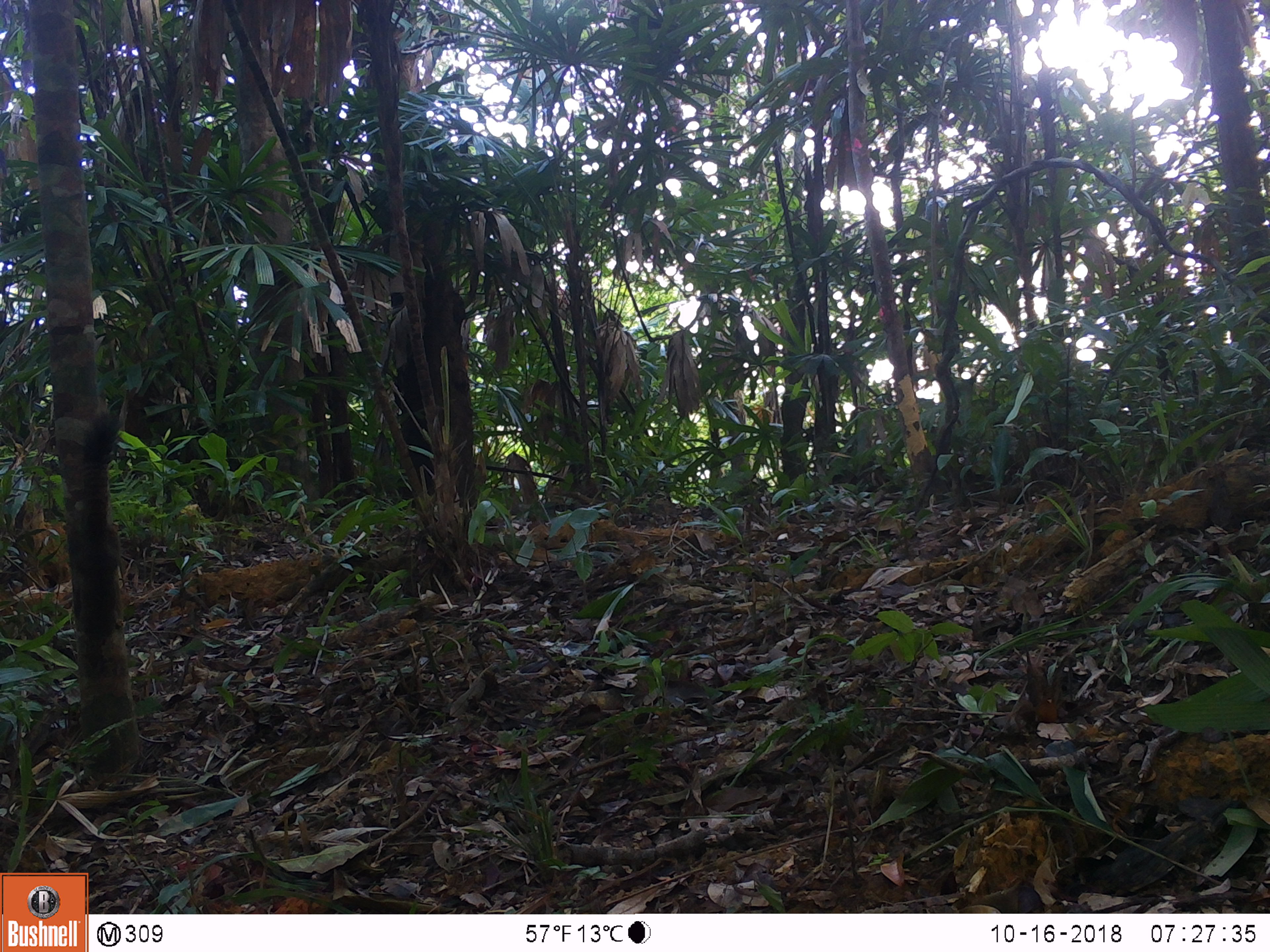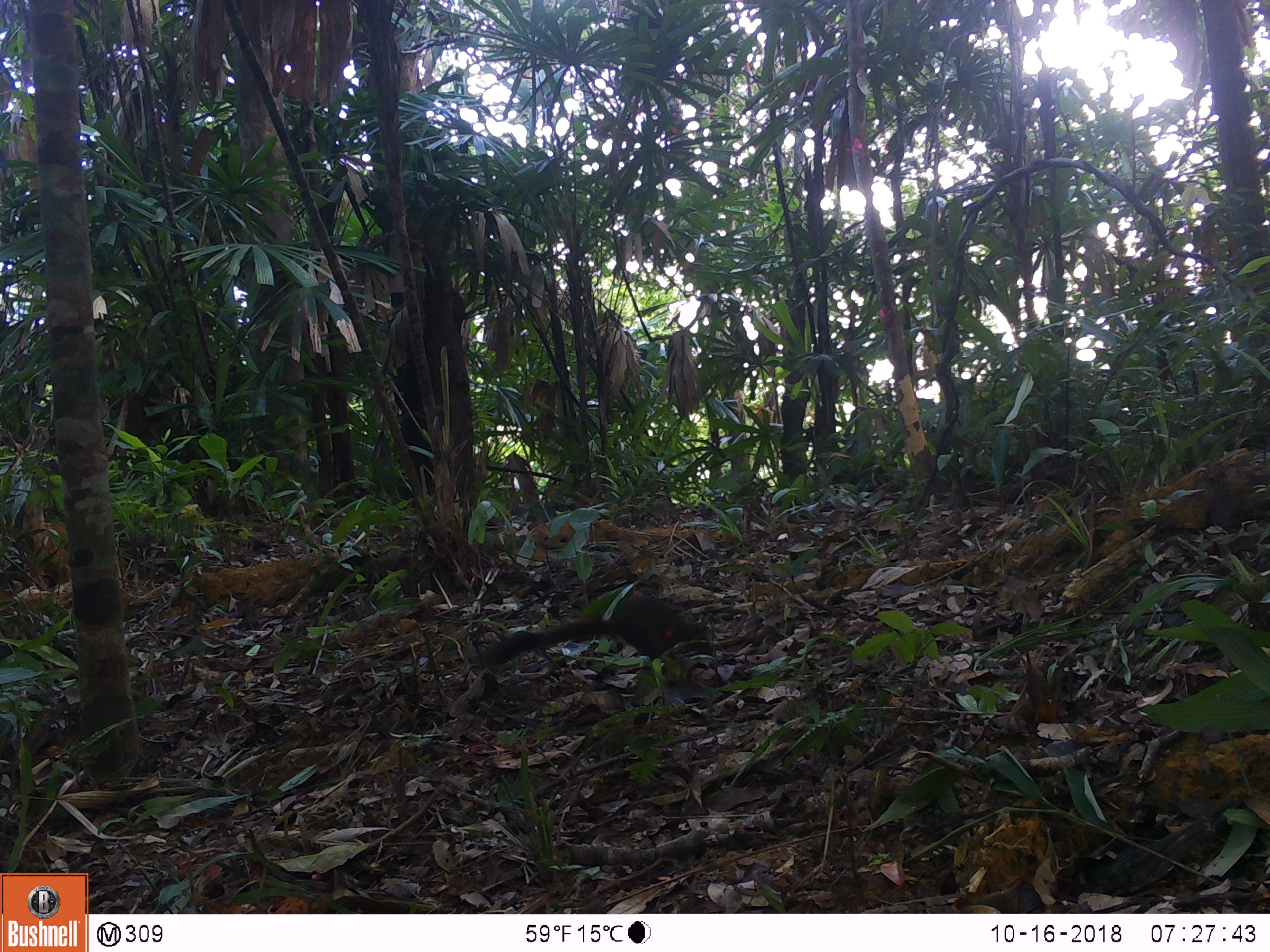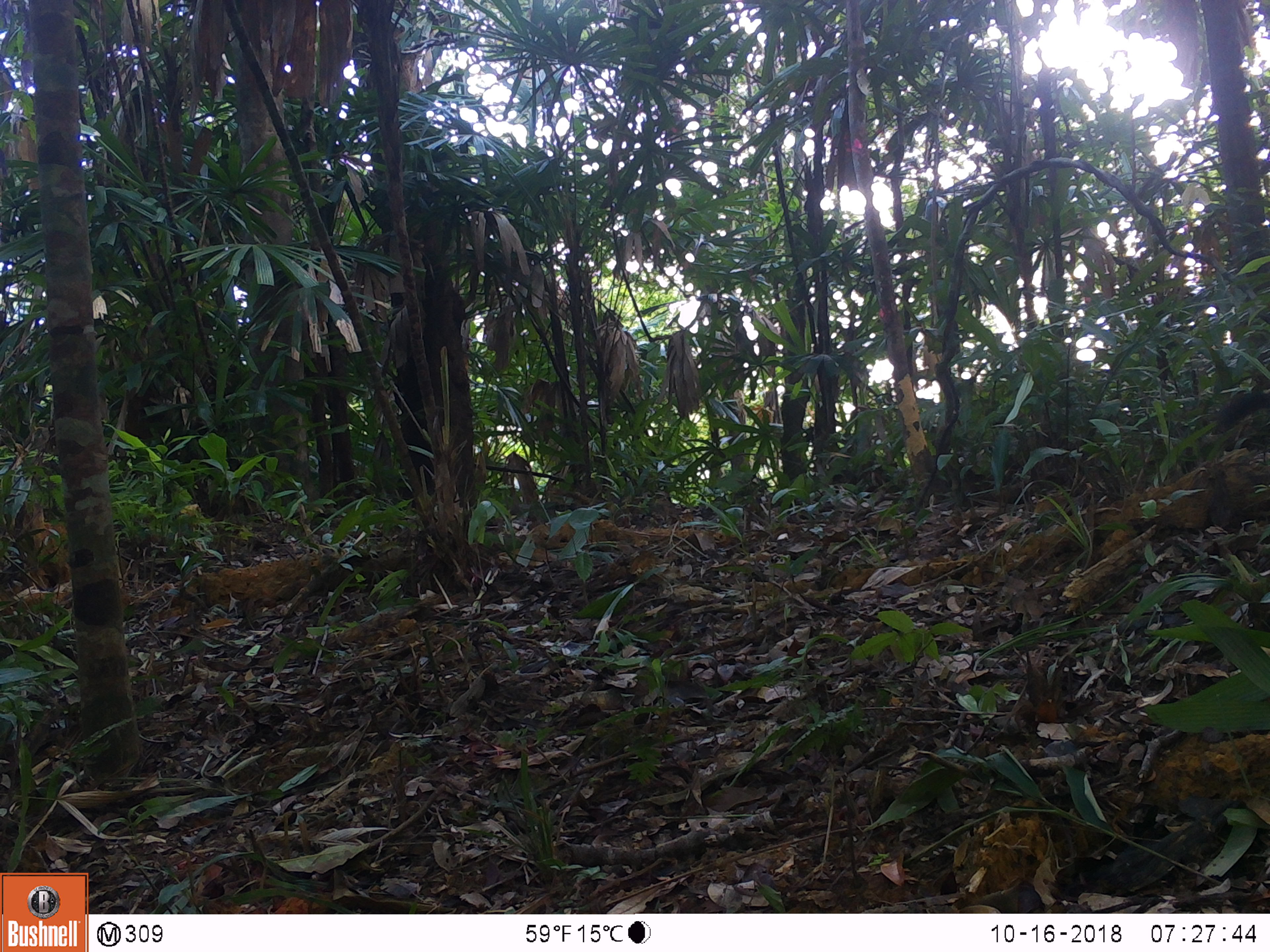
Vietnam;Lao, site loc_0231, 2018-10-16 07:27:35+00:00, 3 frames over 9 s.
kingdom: Animalia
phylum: Chordata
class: Mammalia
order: Rodentia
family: Sciuridae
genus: Callosciurus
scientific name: Callosciurus erythraeus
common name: pallas's squirrel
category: pallass squirrel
Pallass squirrel (pallas's squirrel) (Callosciurus erythraeus). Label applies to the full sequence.